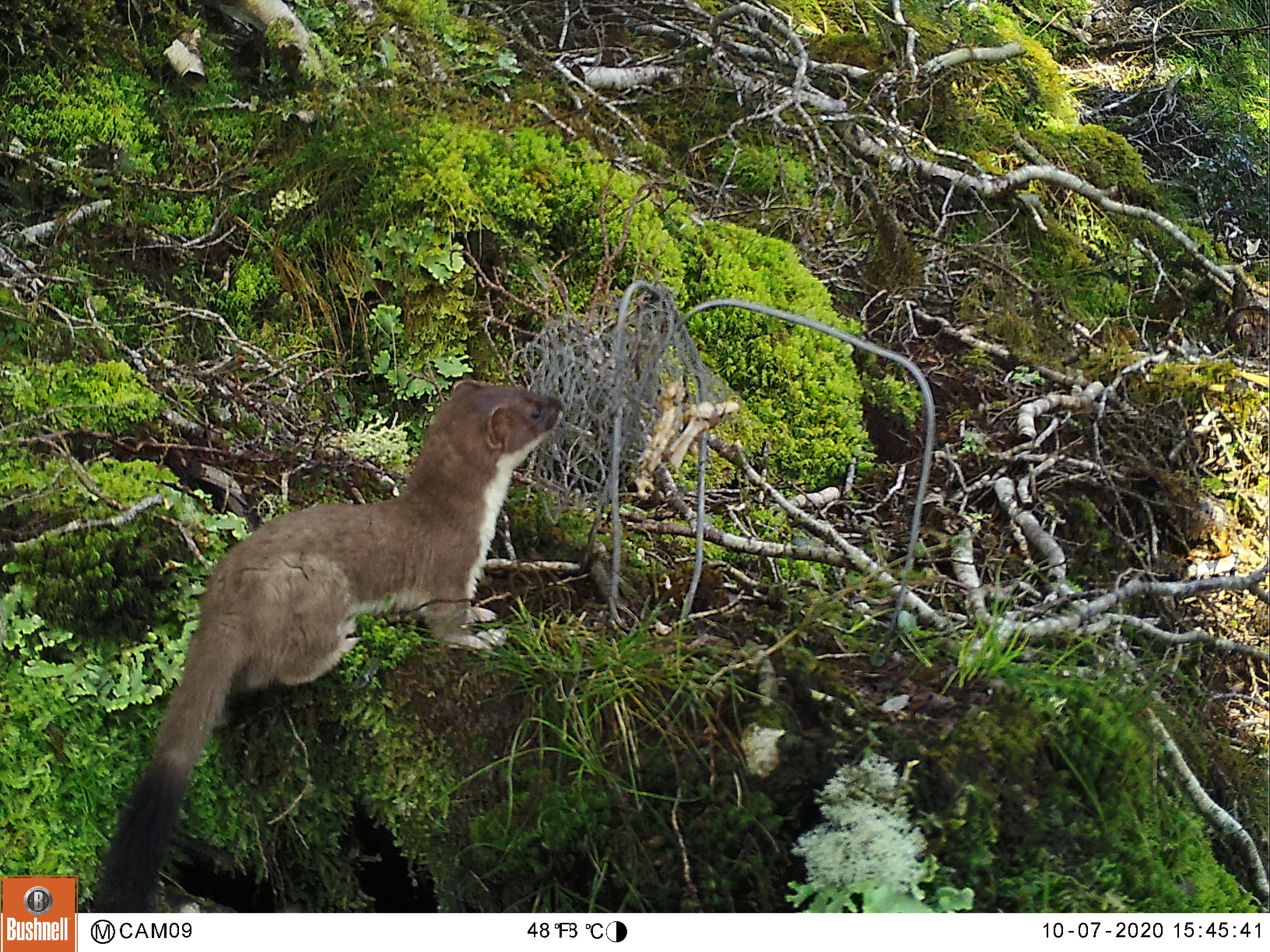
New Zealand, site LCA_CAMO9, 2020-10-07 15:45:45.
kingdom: Animalia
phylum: Chordata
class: Mammalia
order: Carnivora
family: Mustelidae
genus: Mustela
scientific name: Mustela erminea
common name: stoat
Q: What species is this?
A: Stoat (Mustela erminea).